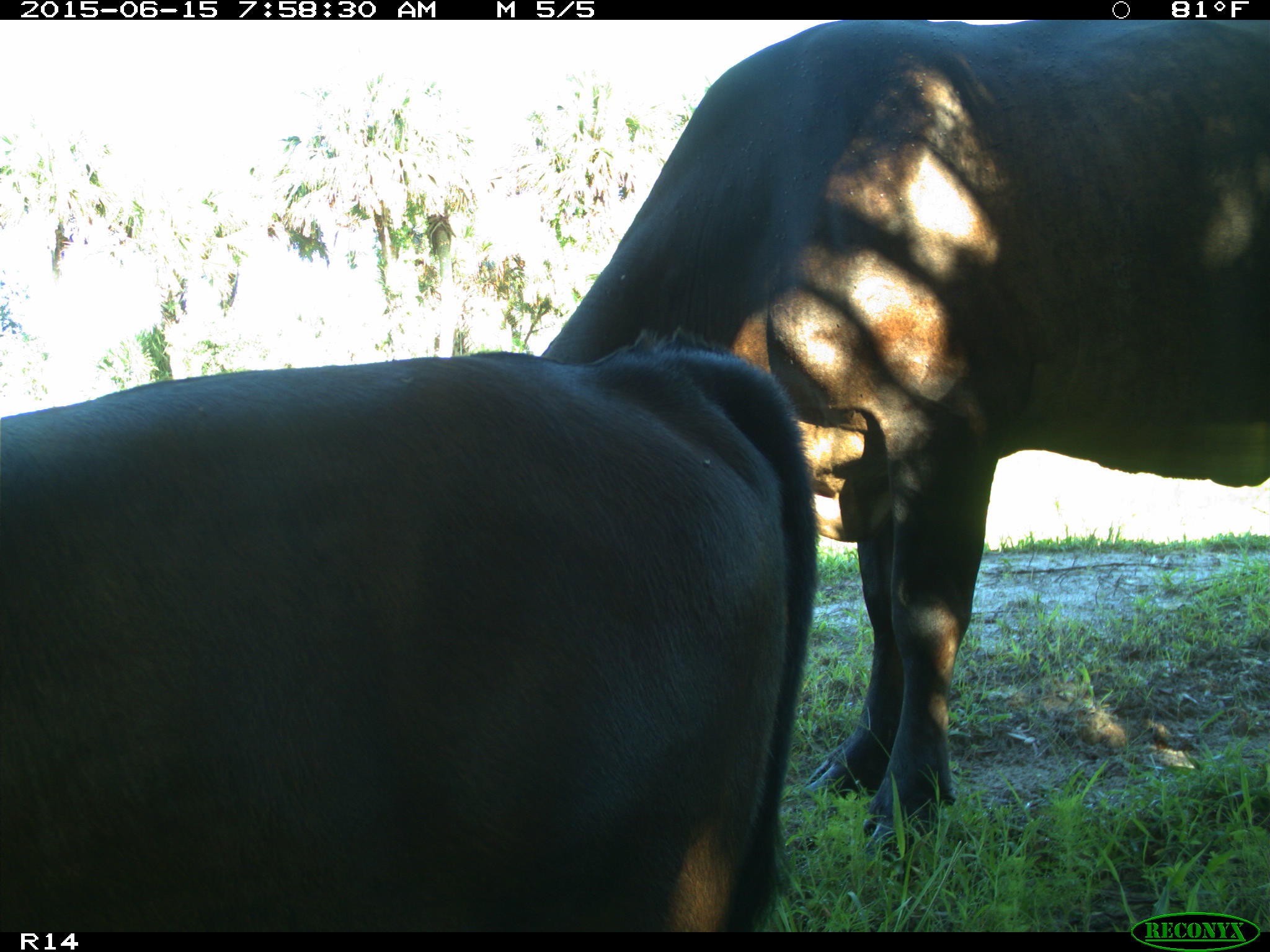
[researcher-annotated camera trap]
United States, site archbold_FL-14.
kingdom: Animalia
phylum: Chordata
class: Mammalia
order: Artiodactyla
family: Bovidae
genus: Bos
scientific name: Bos taurus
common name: domestic cow